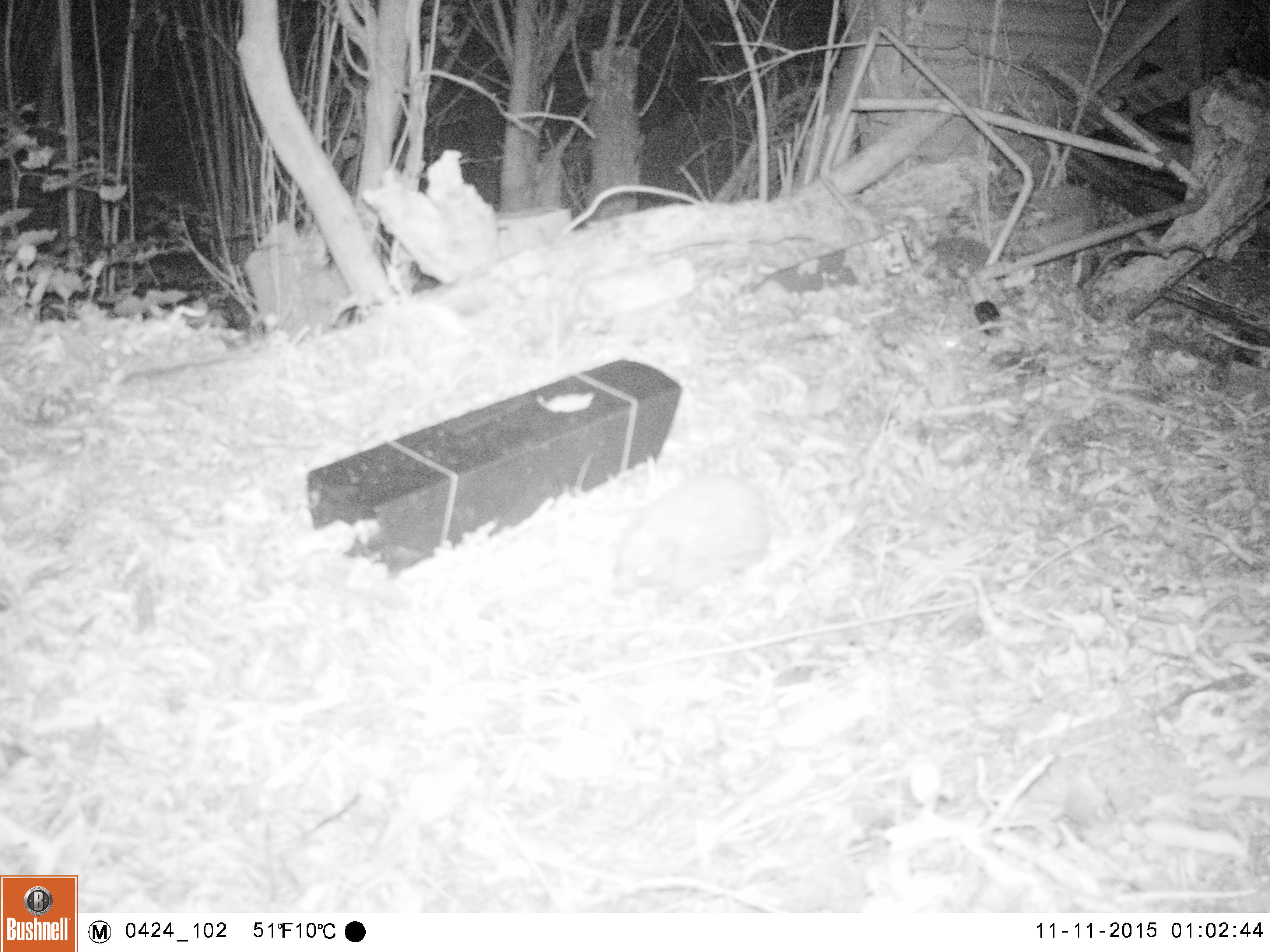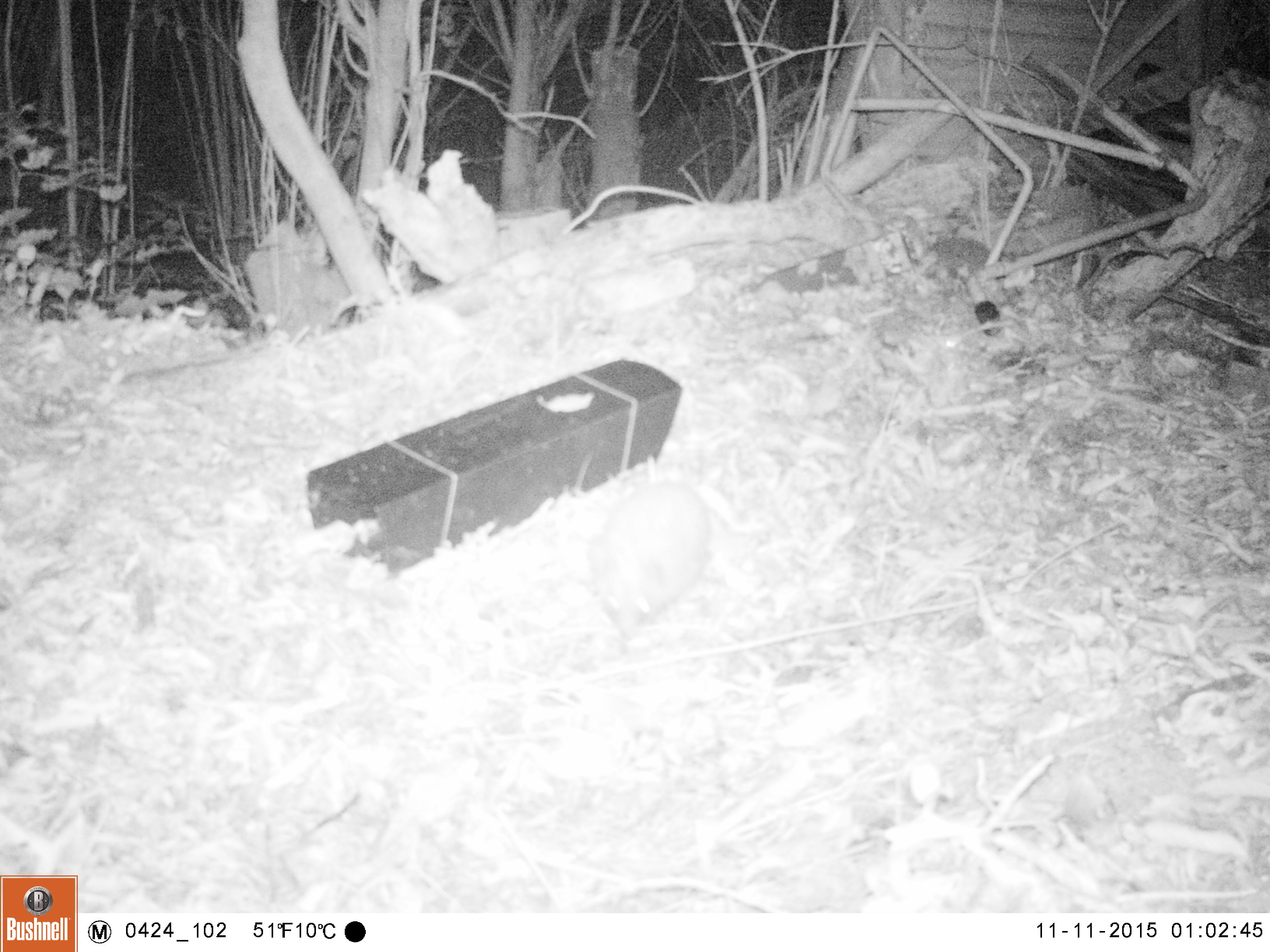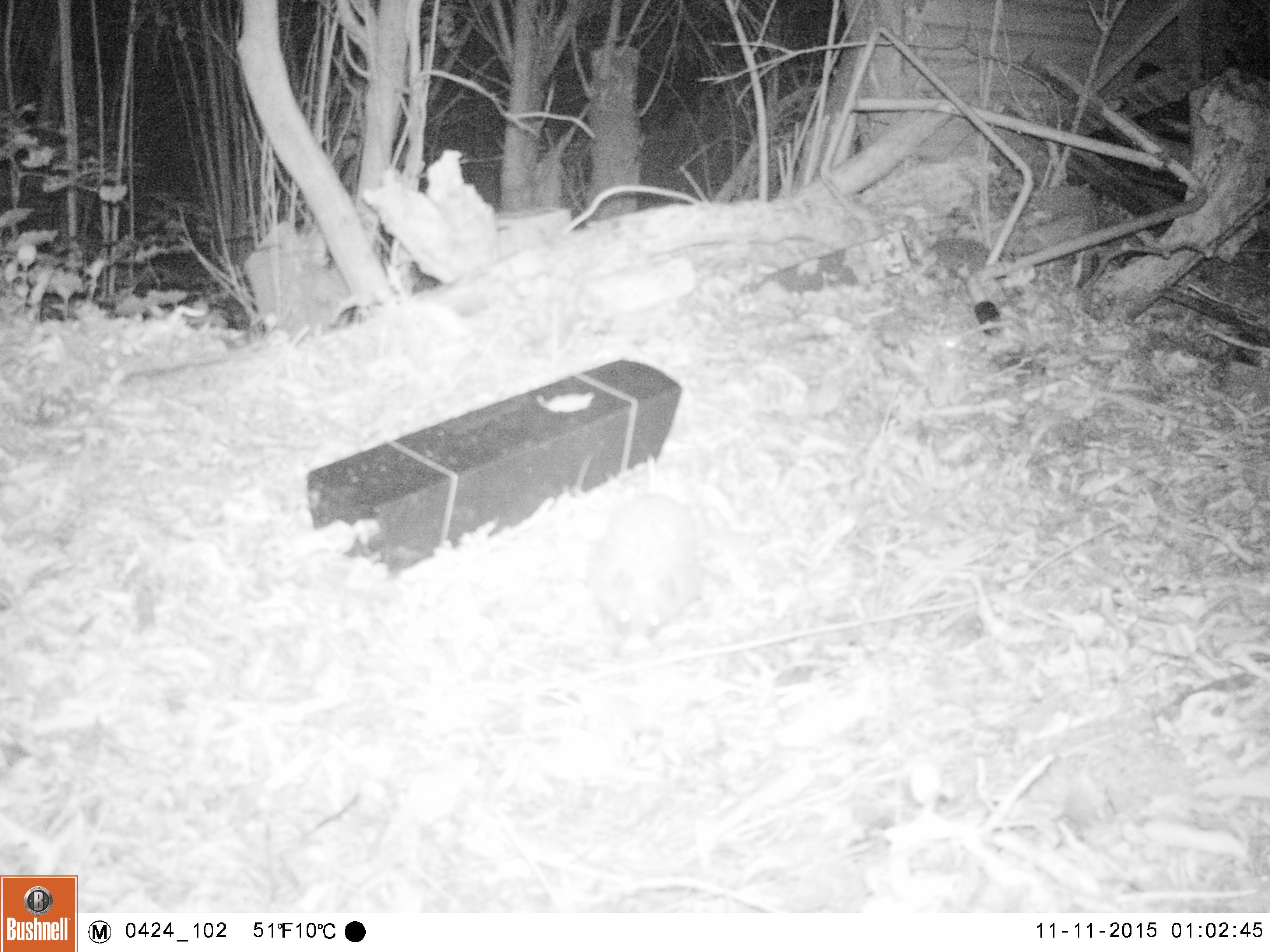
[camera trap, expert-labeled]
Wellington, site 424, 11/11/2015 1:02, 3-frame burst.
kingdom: Animalia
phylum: Chordata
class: Mammalia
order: Eulipotyphla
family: Erinaceidae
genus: Erinaceus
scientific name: Erinaceus europaeus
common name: hedgehog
Hedgehog (Erinaceus europaeus).